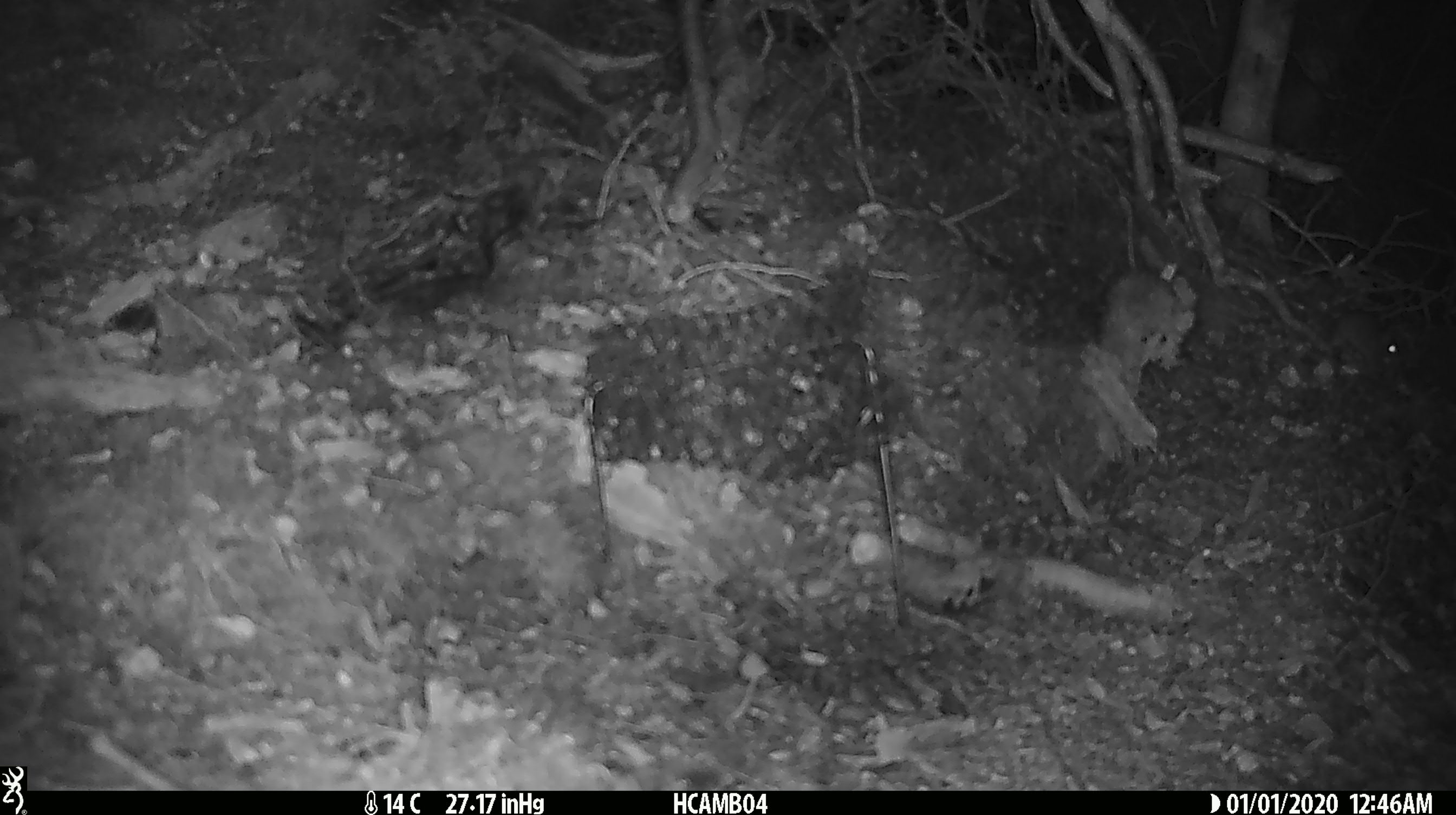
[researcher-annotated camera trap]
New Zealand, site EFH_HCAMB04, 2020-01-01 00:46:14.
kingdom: Animalia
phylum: Chordata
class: Mammalia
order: Rodentia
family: Muridae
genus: Mus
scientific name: Mus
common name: mouse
Mouse (Mus).